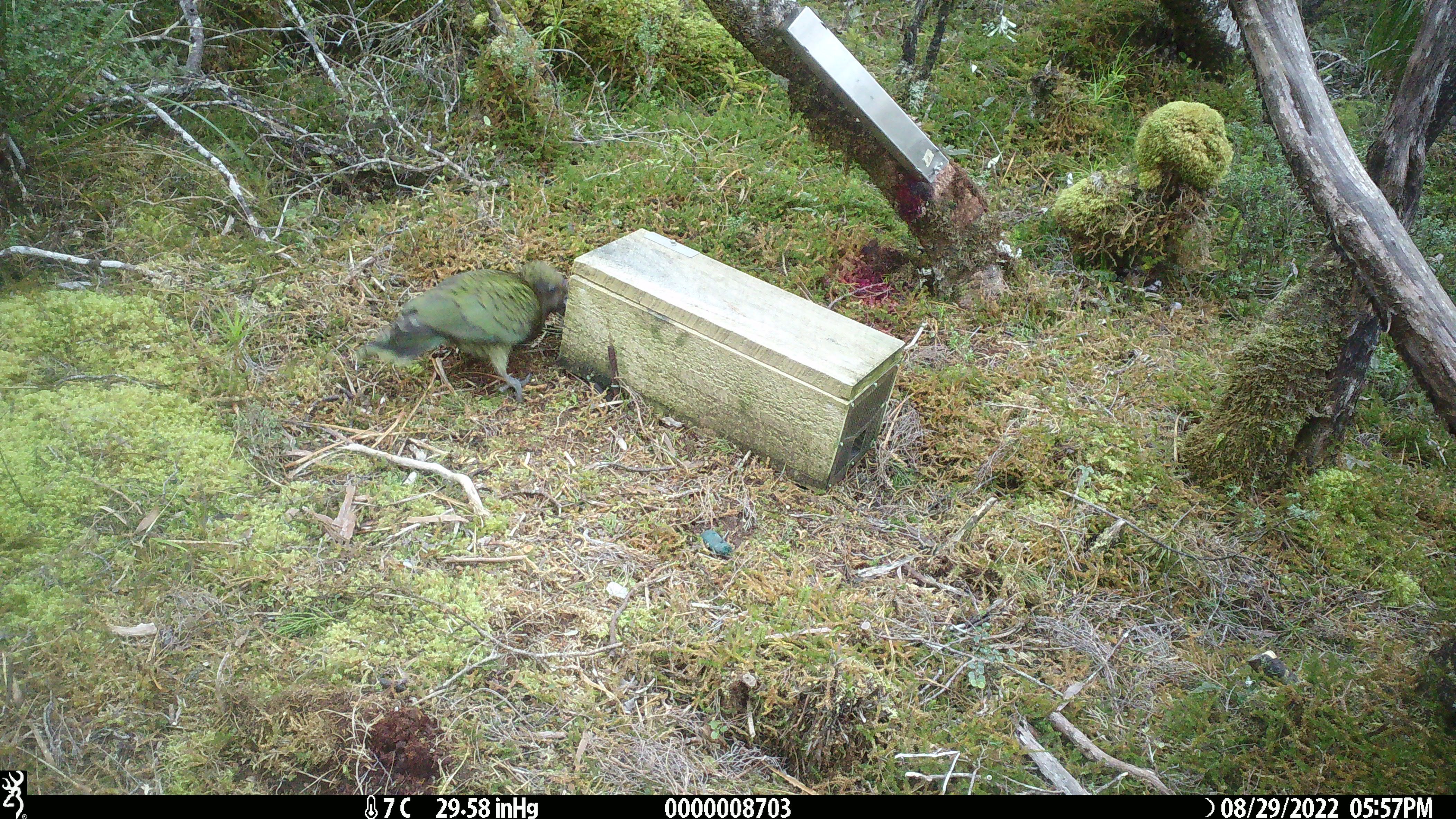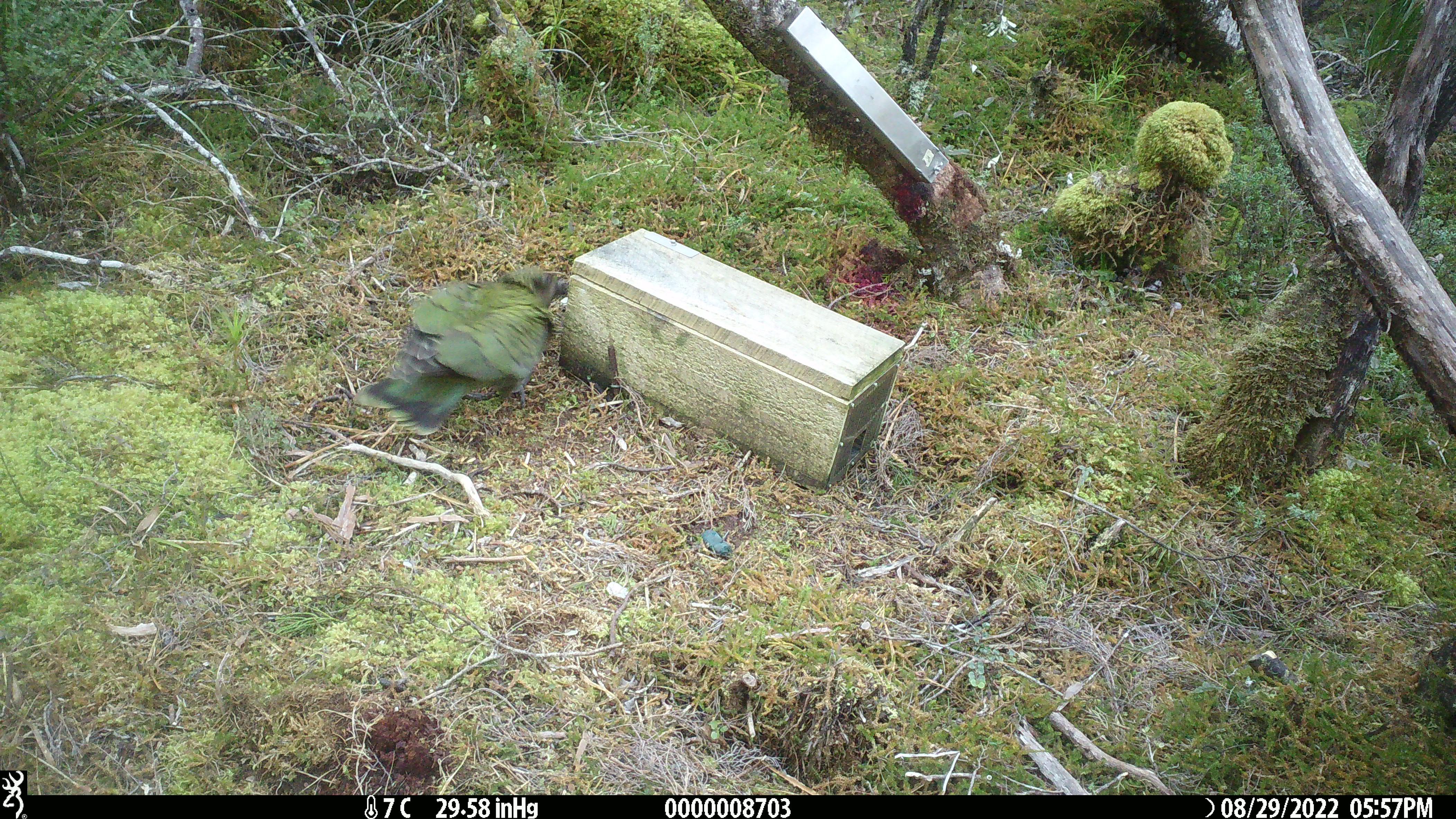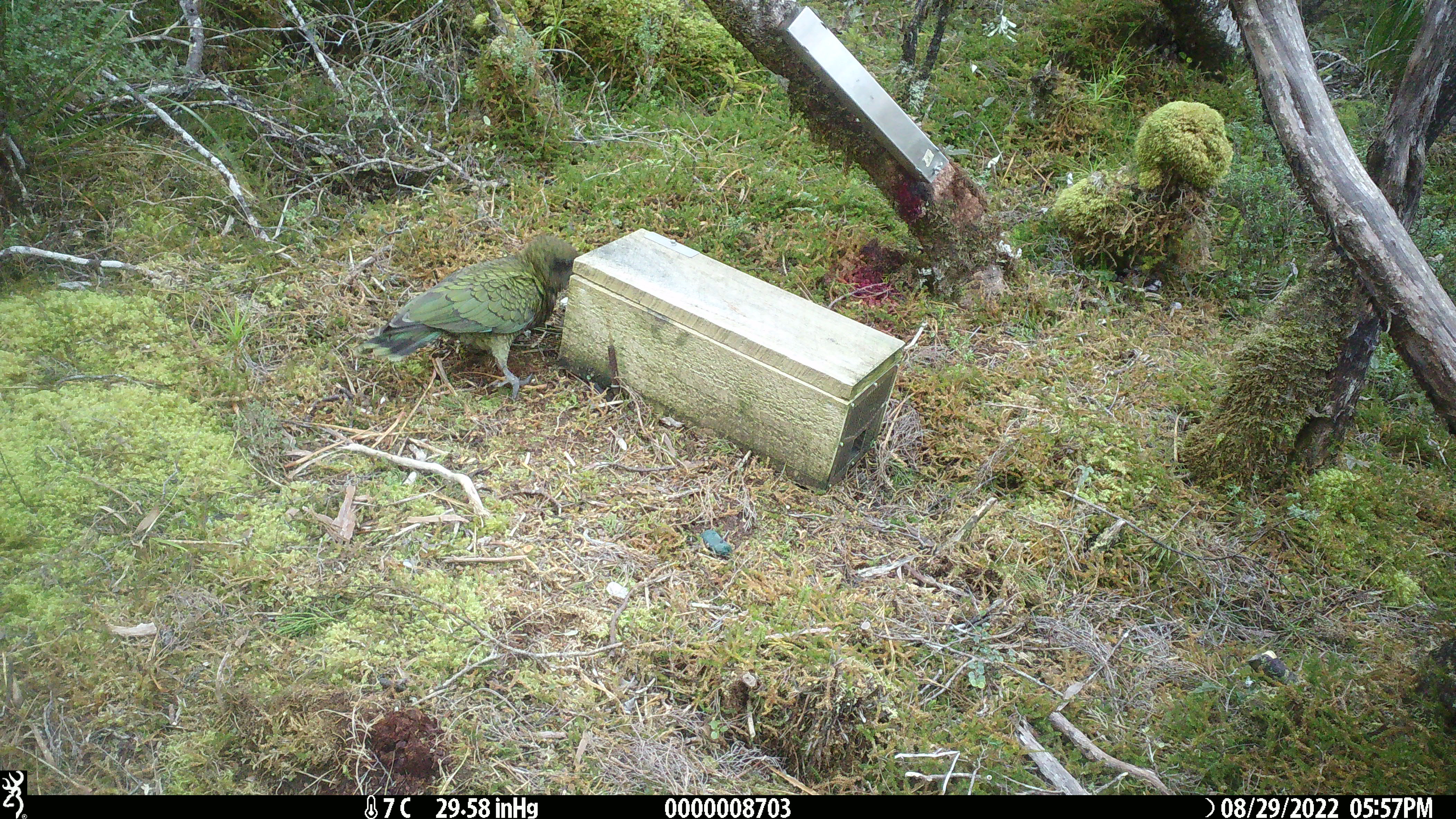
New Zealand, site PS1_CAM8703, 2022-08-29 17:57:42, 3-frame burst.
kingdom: Animalia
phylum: Chordata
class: Aves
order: Psittaciformes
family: Strigopidae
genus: Nestor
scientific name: Nestor notabilis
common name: kea